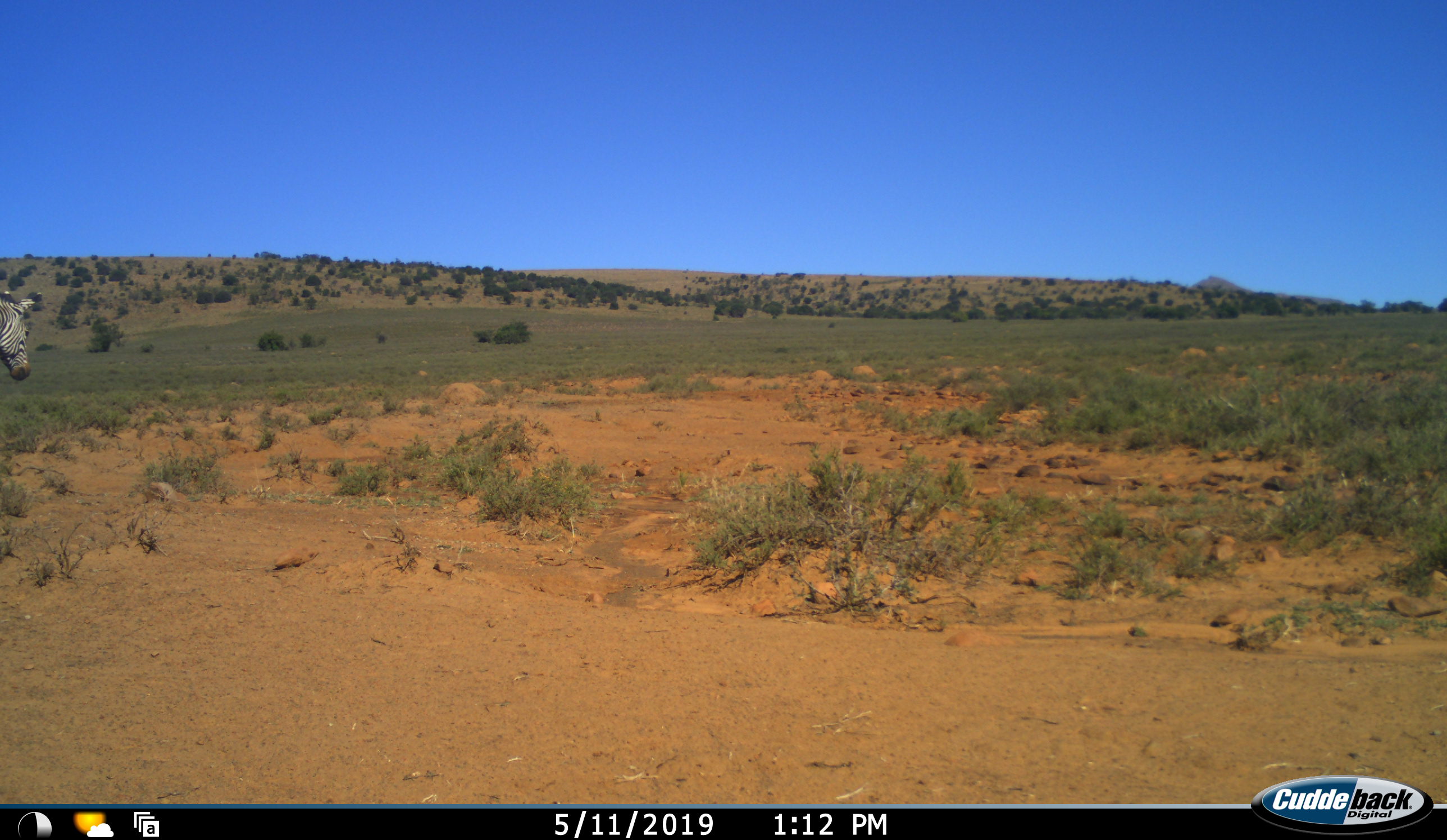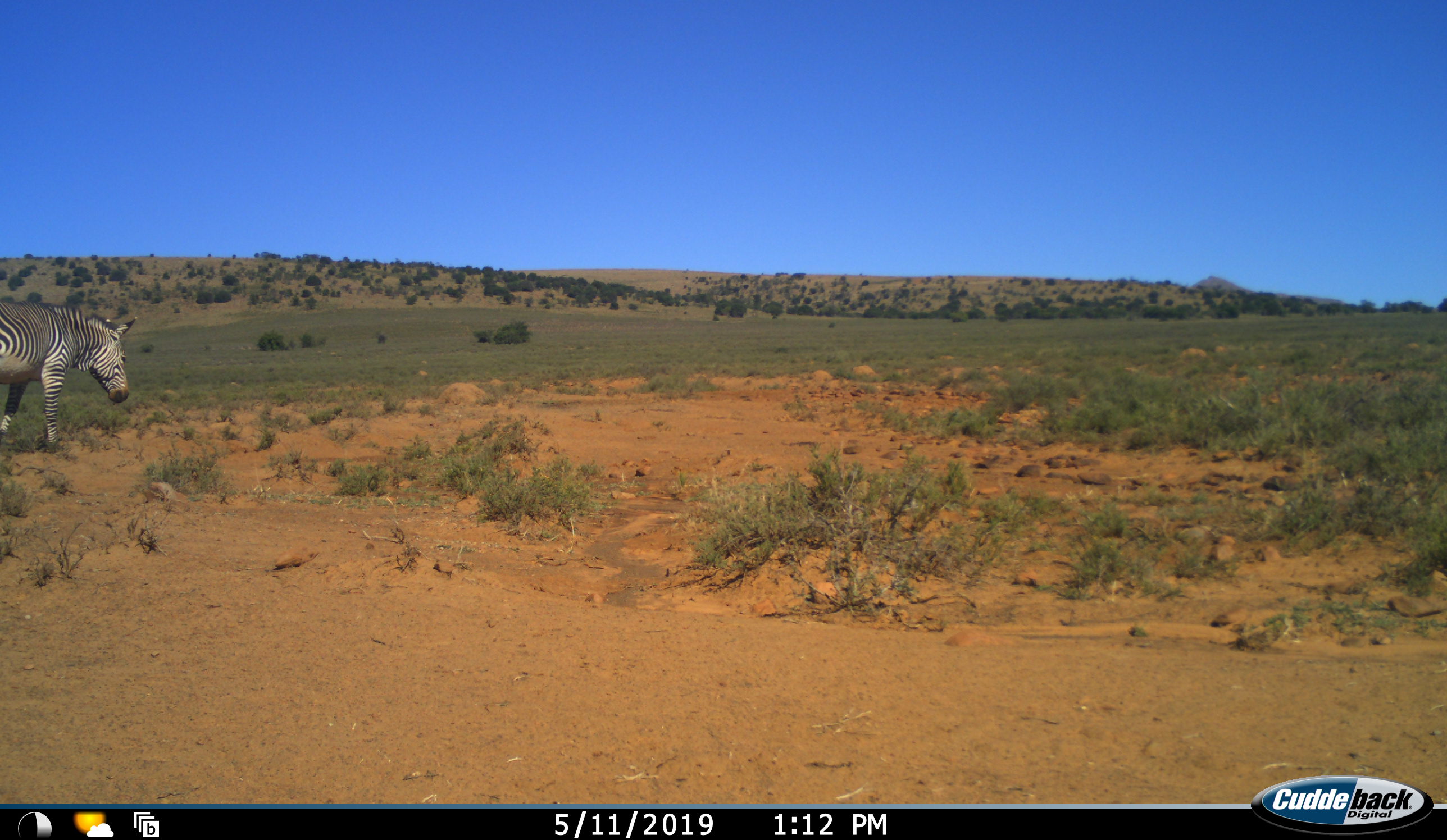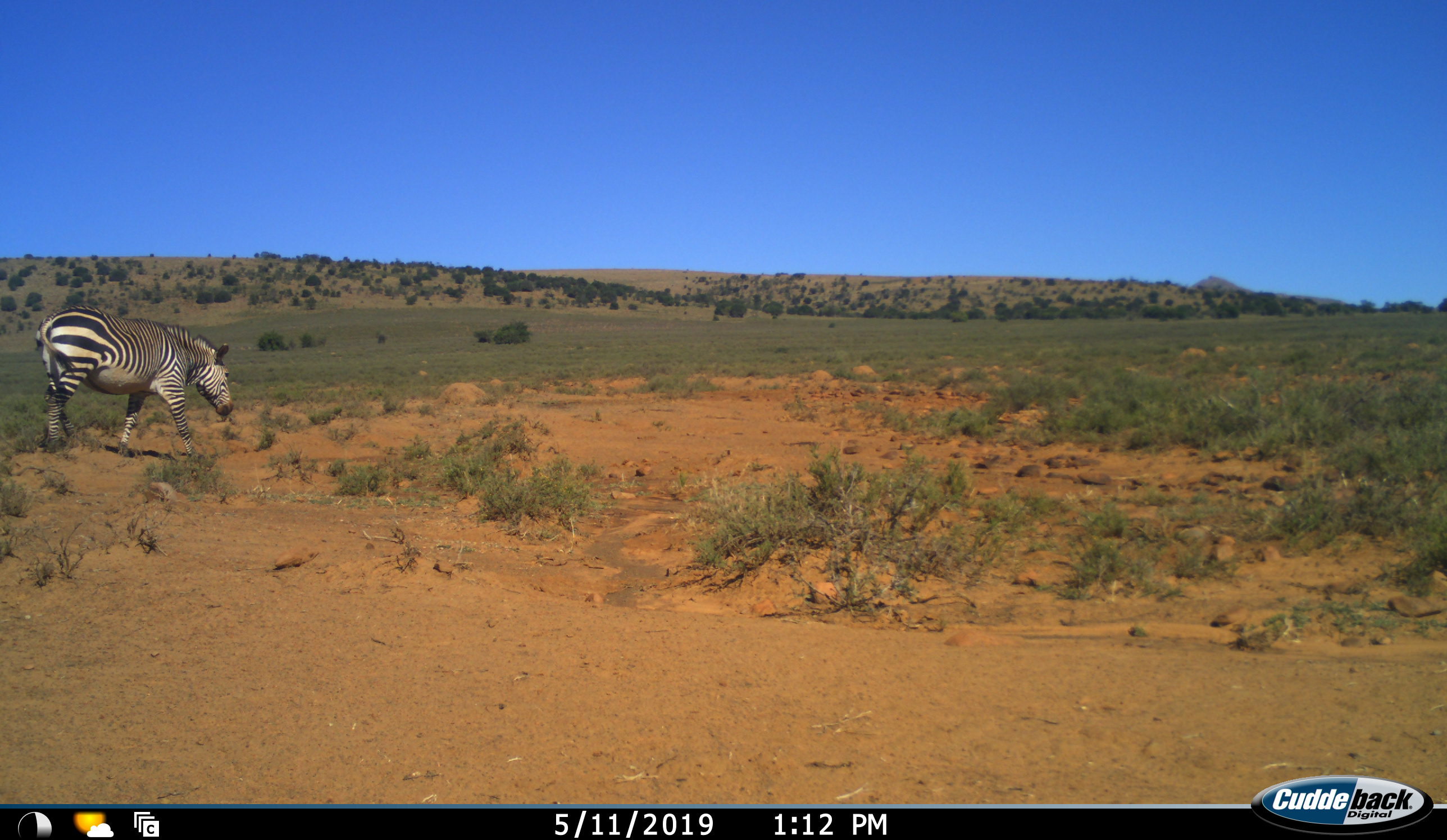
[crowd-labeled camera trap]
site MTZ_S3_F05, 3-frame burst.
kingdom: Animalia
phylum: Chordata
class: Mammalia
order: Perissodactyla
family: Equidae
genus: Equus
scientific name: Equus zebra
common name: mountain zebra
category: zebramountain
Zebramountain (mountain zebra) (Equus zebra), count 1. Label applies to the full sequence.